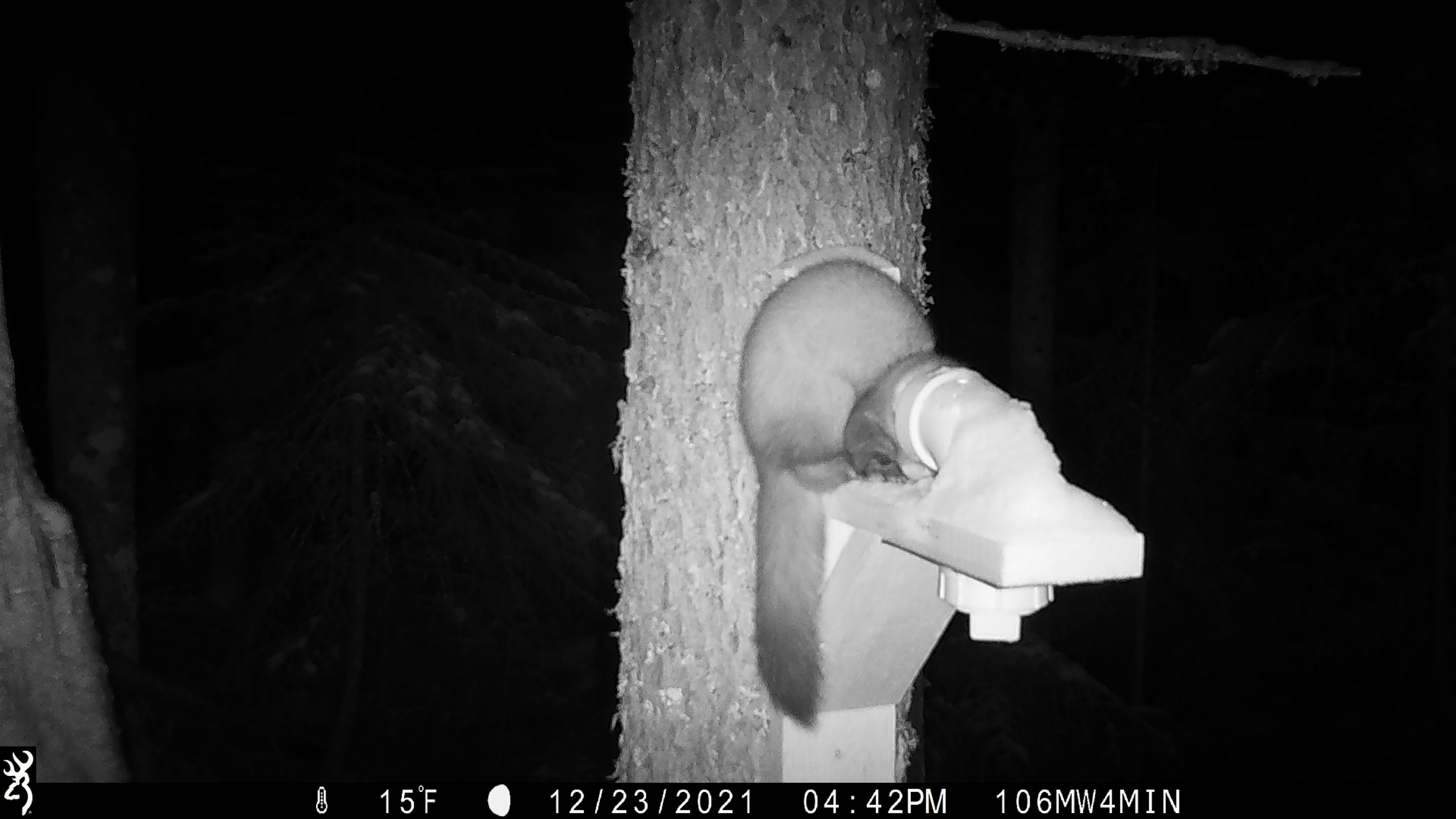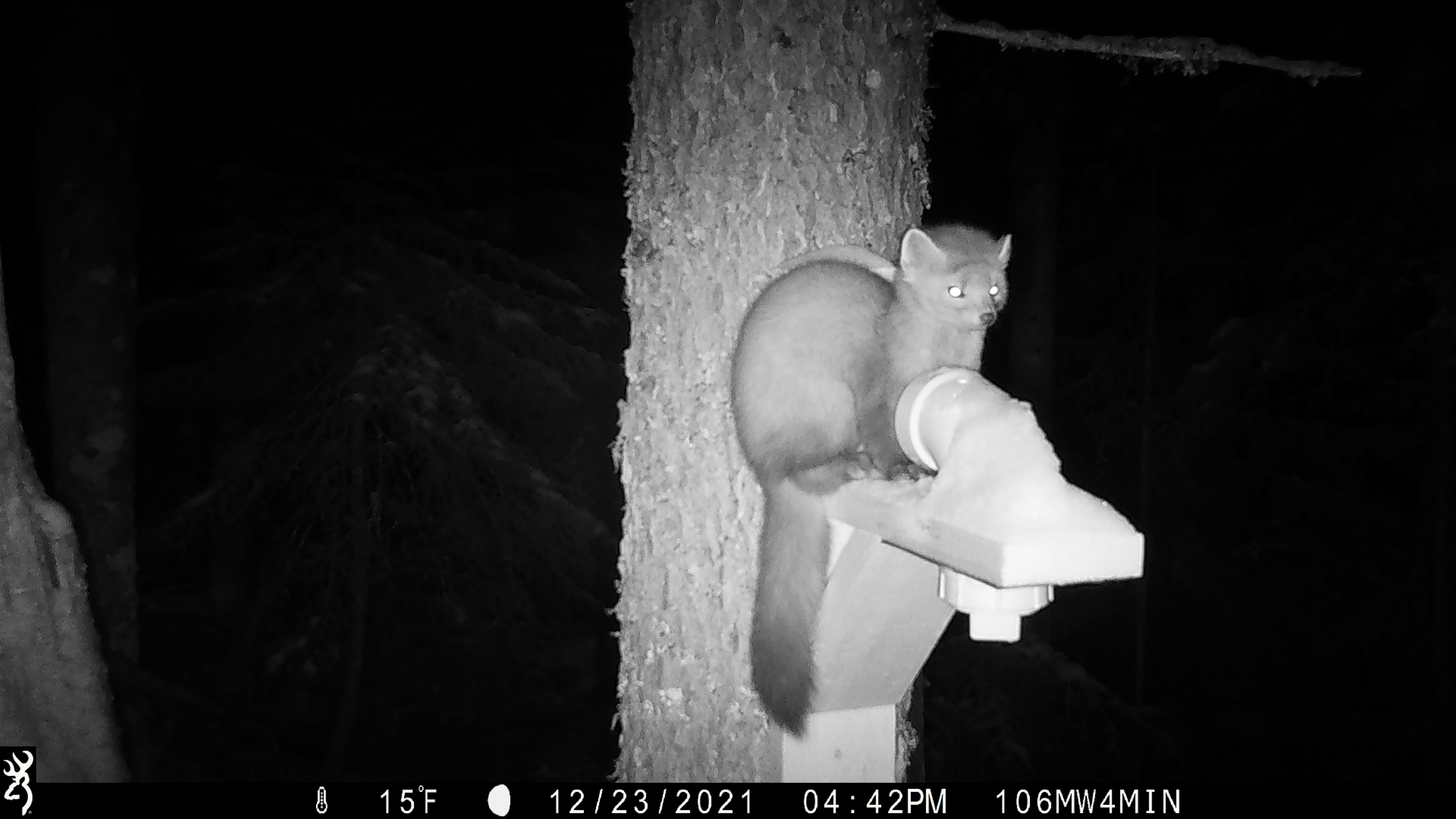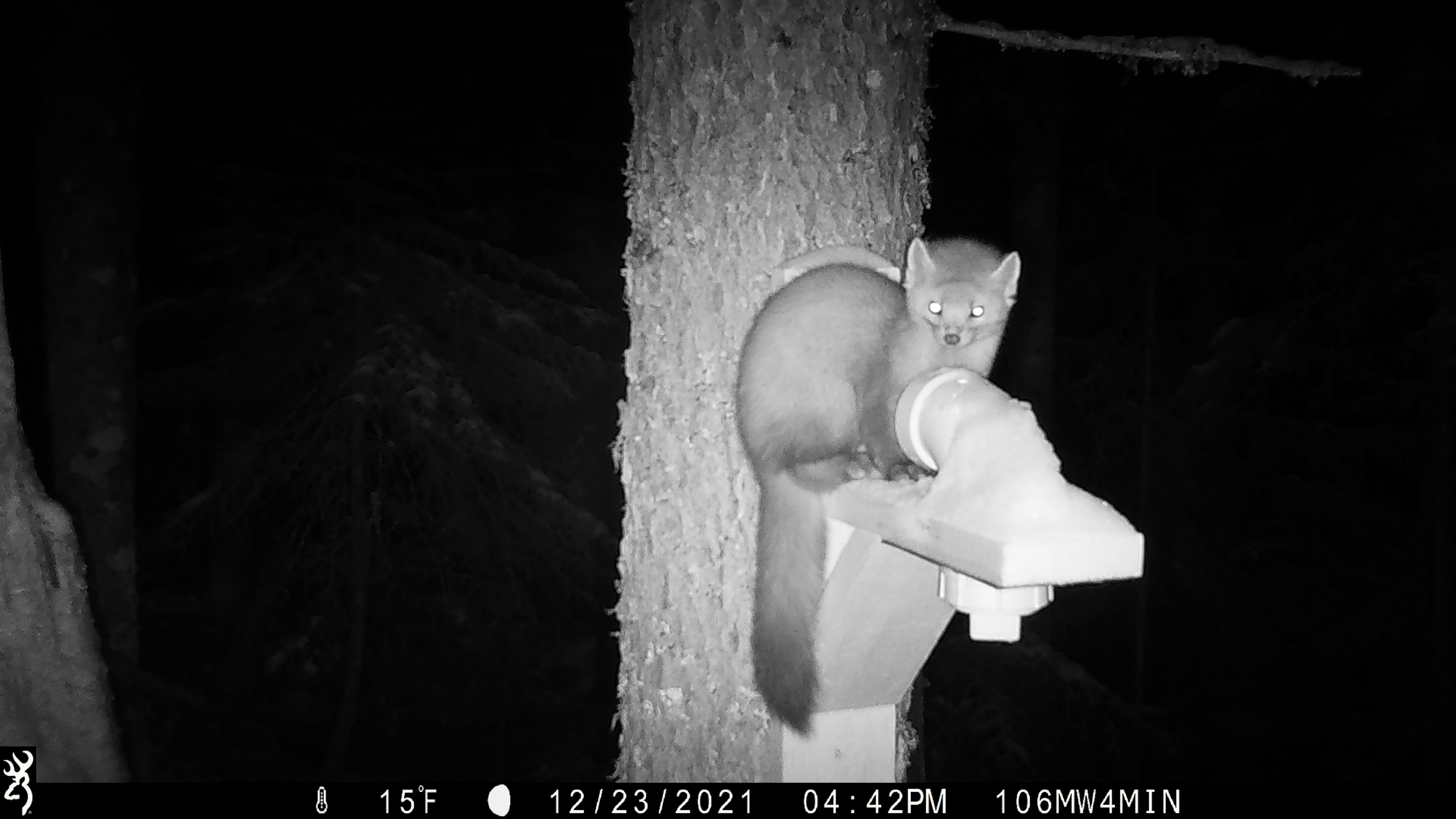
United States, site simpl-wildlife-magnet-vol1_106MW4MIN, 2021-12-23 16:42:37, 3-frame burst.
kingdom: Animalia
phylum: Chordata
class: Mammalia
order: Carnivora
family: Mustelidae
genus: Martes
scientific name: Martes americana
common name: american marten